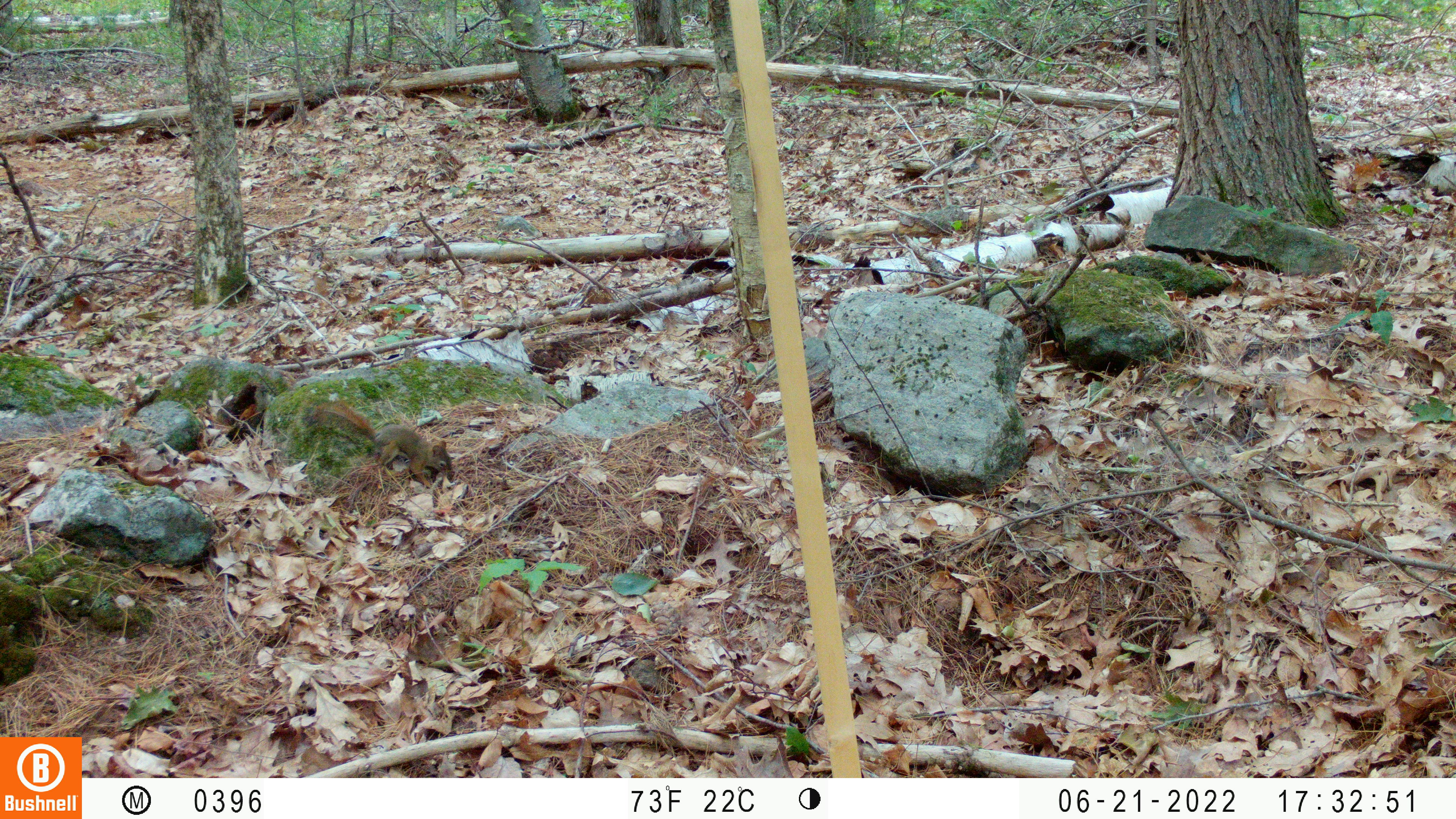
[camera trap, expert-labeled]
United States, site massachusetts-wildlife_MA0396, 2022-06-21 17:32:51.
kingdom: Animalia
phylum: Chordata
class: Mammalia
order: Rodentia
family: Sciuridae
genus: Tamiasciurus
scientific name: Tamiasciurus hudsonicus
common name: red squirrel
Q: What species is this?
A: Red squirrel (Tamiasciurus hudsonicus).